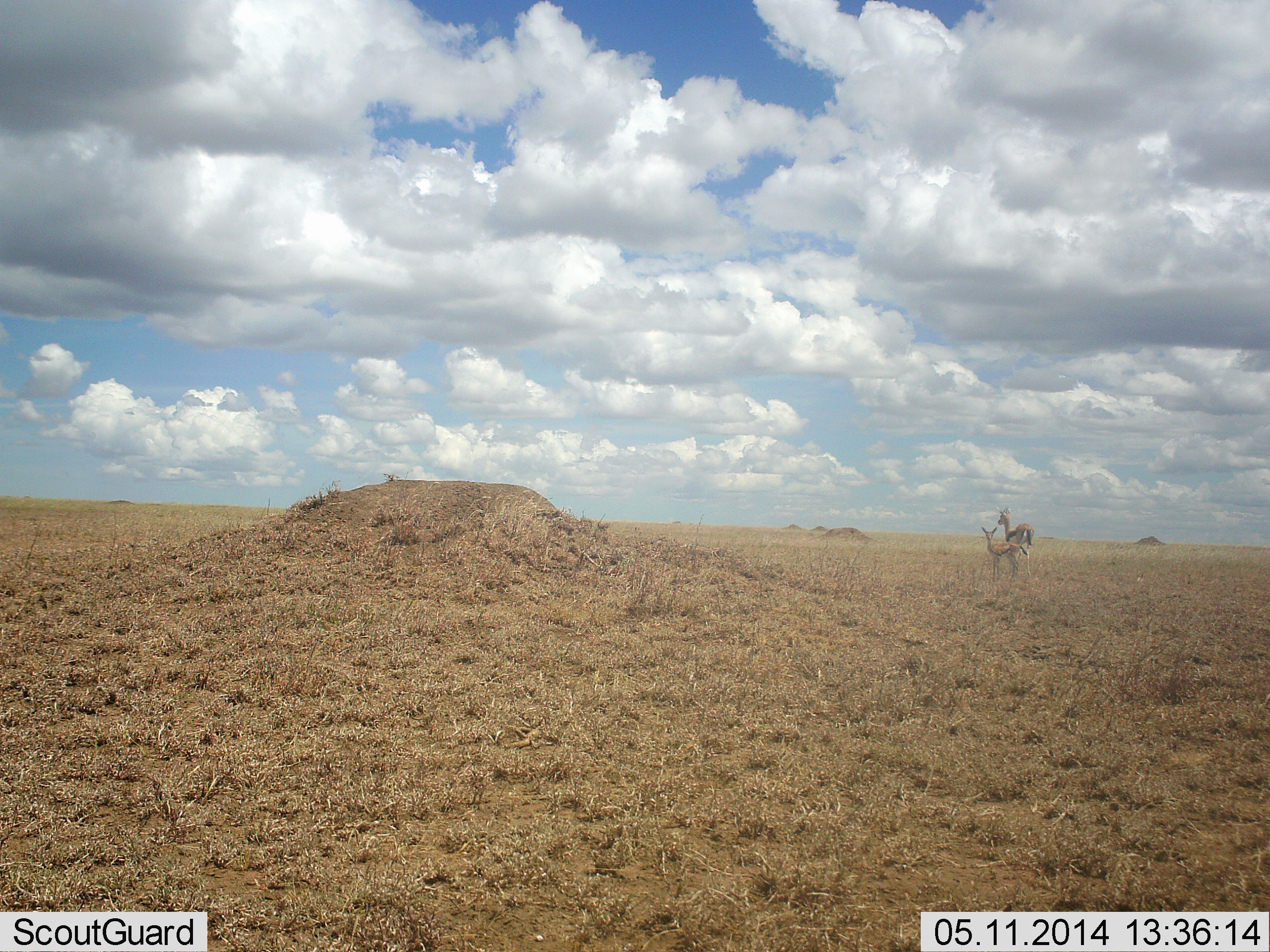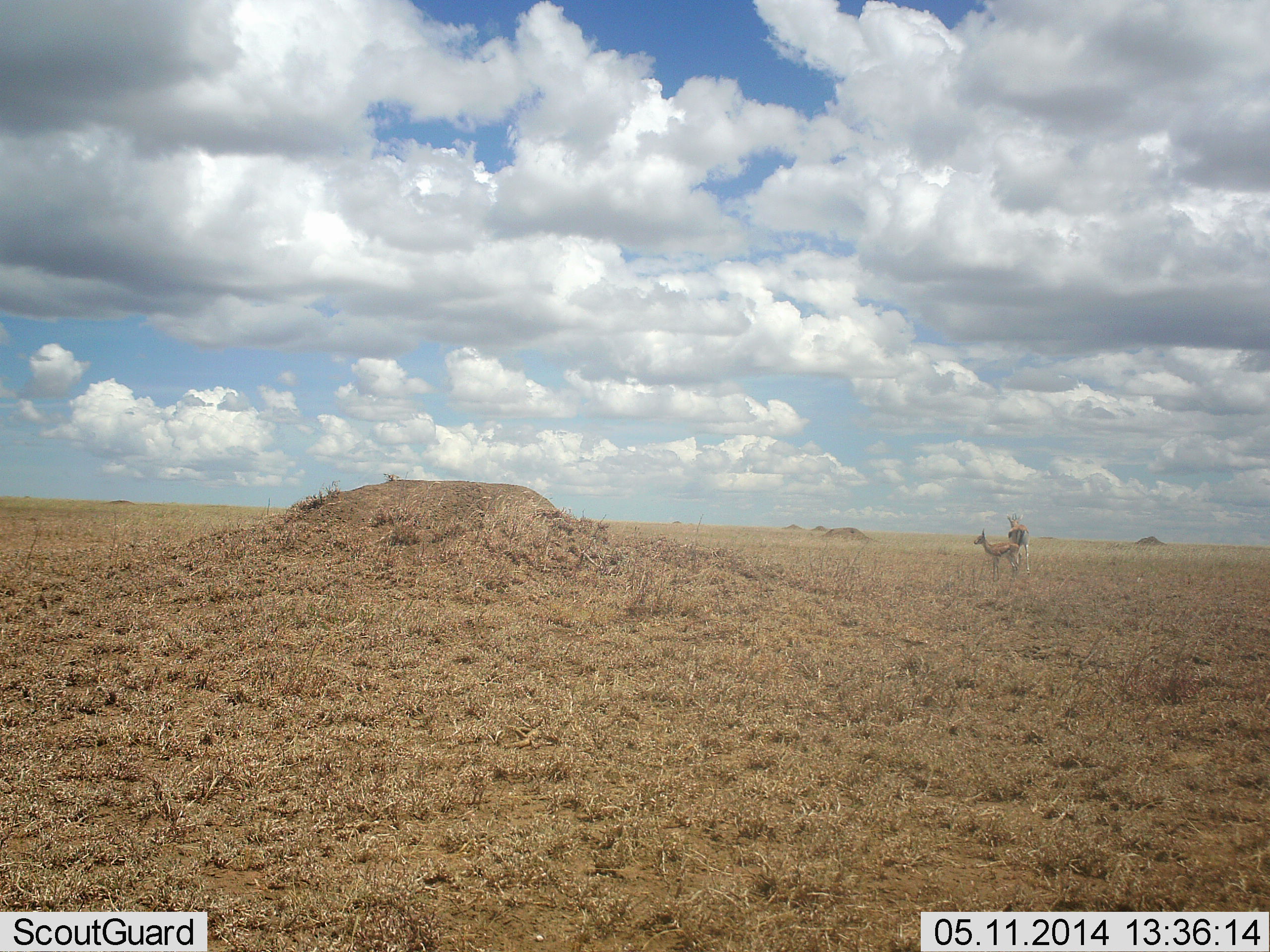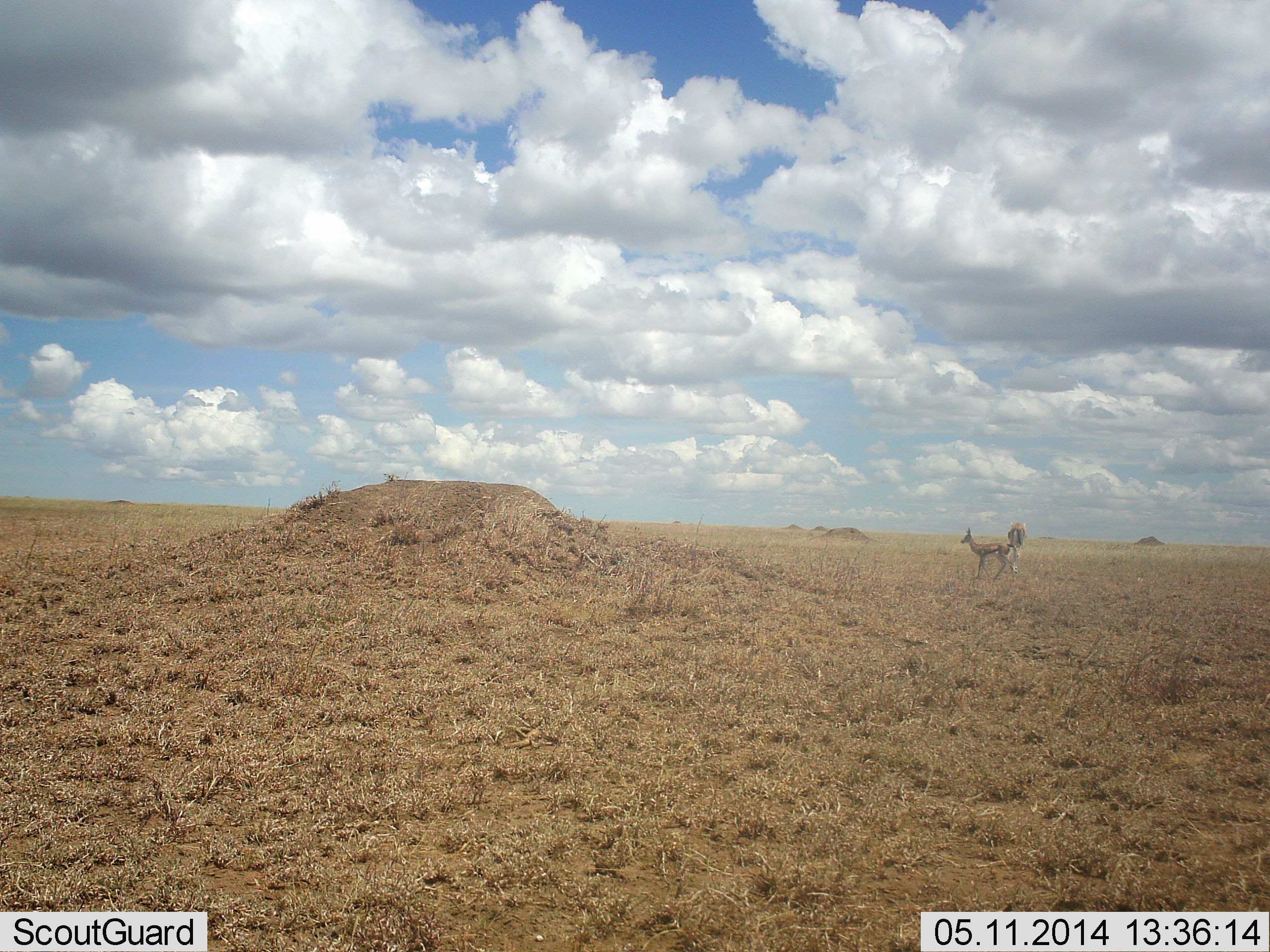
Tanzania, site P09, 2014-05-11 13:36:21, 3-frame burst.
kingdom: Animalia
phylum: Chordata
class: Mammalia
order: Artiodactyla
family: Bovidae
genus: Eudorcas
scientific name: Eudorcas thomsonii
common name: thomson's gazelle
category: gazellethomsons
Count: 2.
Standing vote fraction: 100%.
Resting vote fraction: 0%.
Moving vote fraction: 10%.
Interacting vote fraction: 0%.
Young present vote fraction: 10%.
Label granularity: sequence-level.